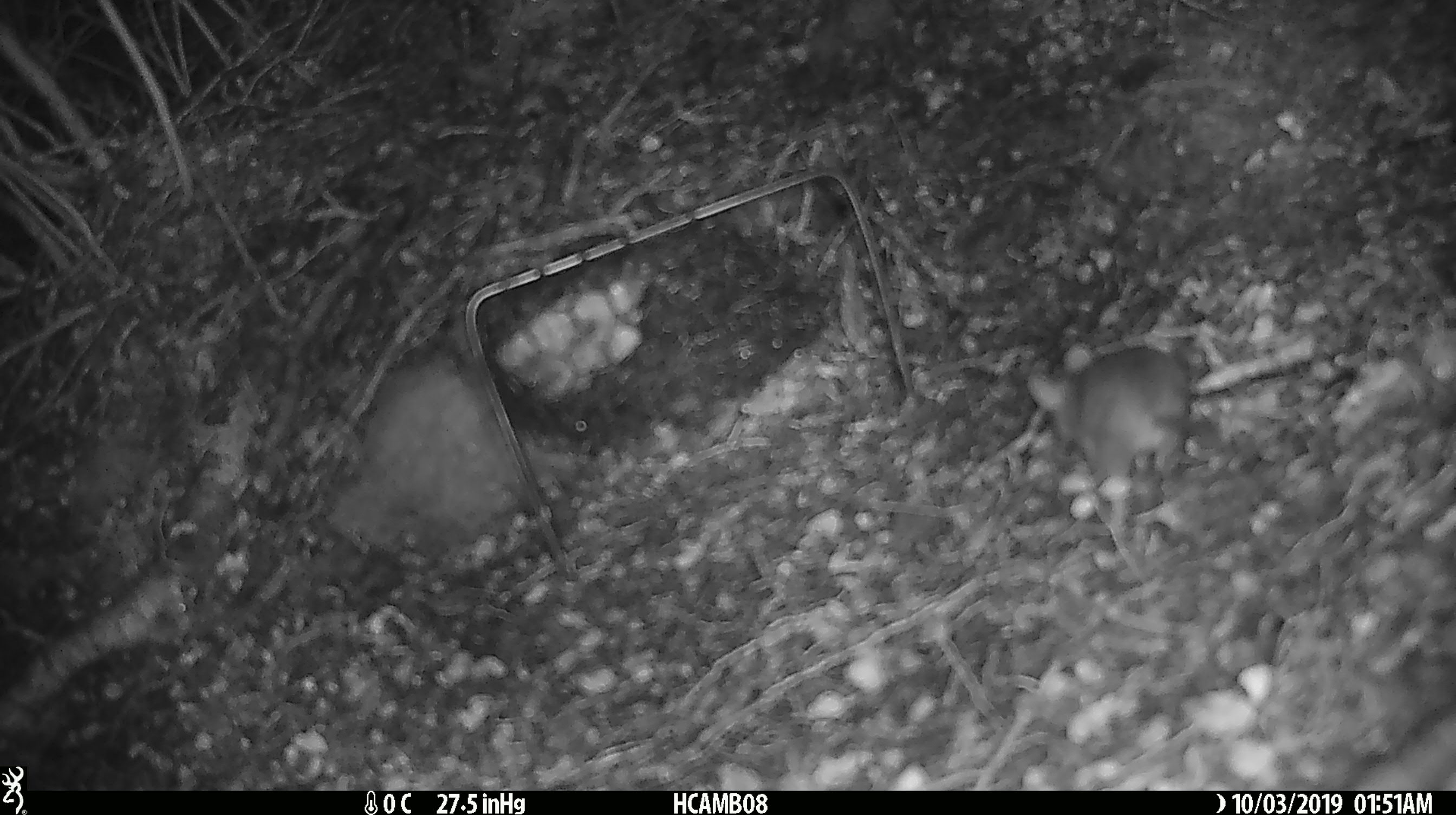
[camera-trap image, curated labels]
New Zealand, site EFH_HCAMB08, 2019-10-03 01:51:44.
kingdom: Animalia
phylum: Chordata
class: Mammalia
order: Rodentia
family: Muridae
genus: Mus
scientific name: Mus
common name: mouse